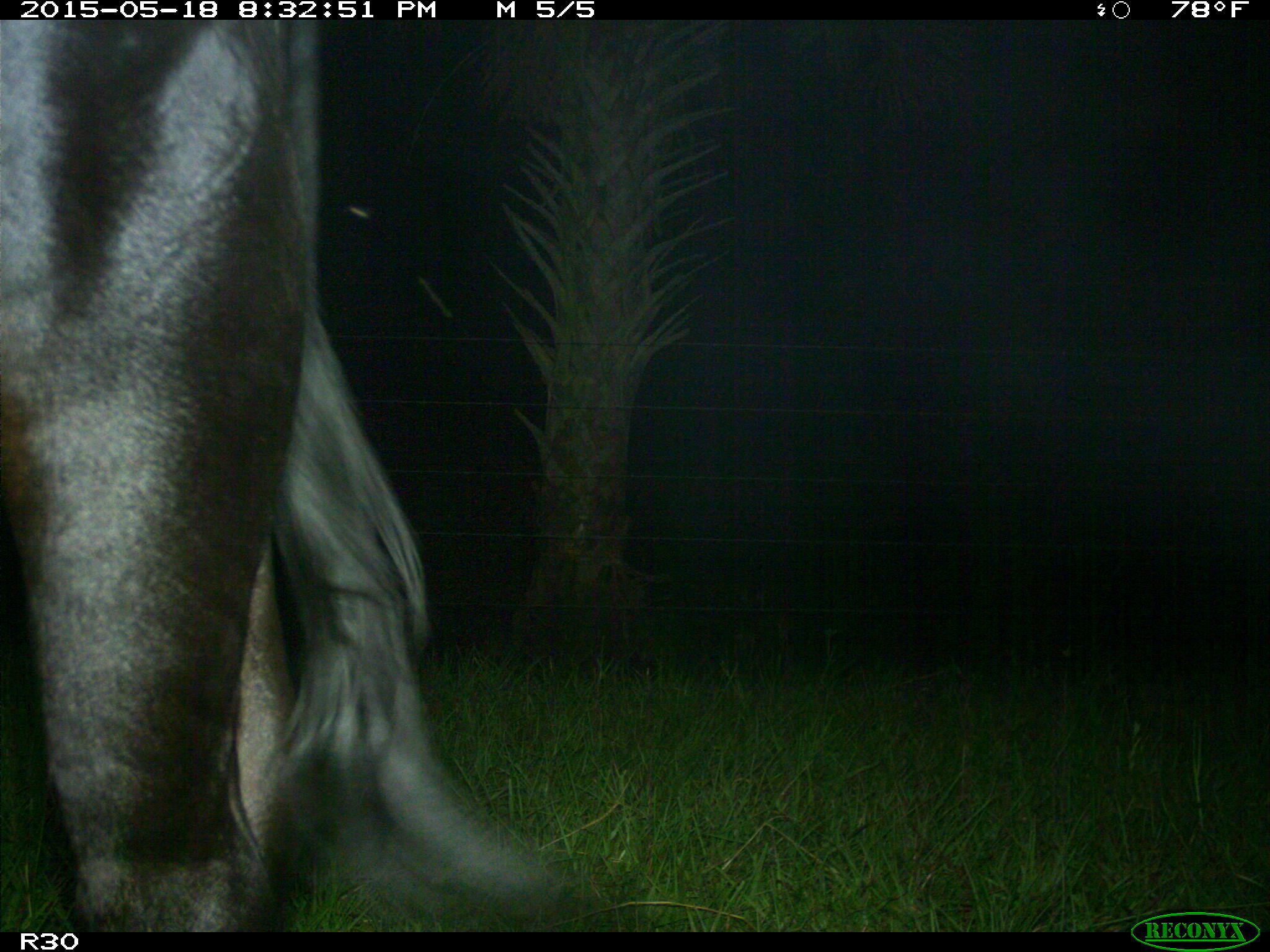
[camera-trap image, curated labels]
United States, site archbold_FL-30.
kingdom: Animalia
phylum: Chordata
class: Mammalia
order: Artiodactyla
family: Bovidae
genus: Bos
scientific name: Bos taurus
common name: domestic cow